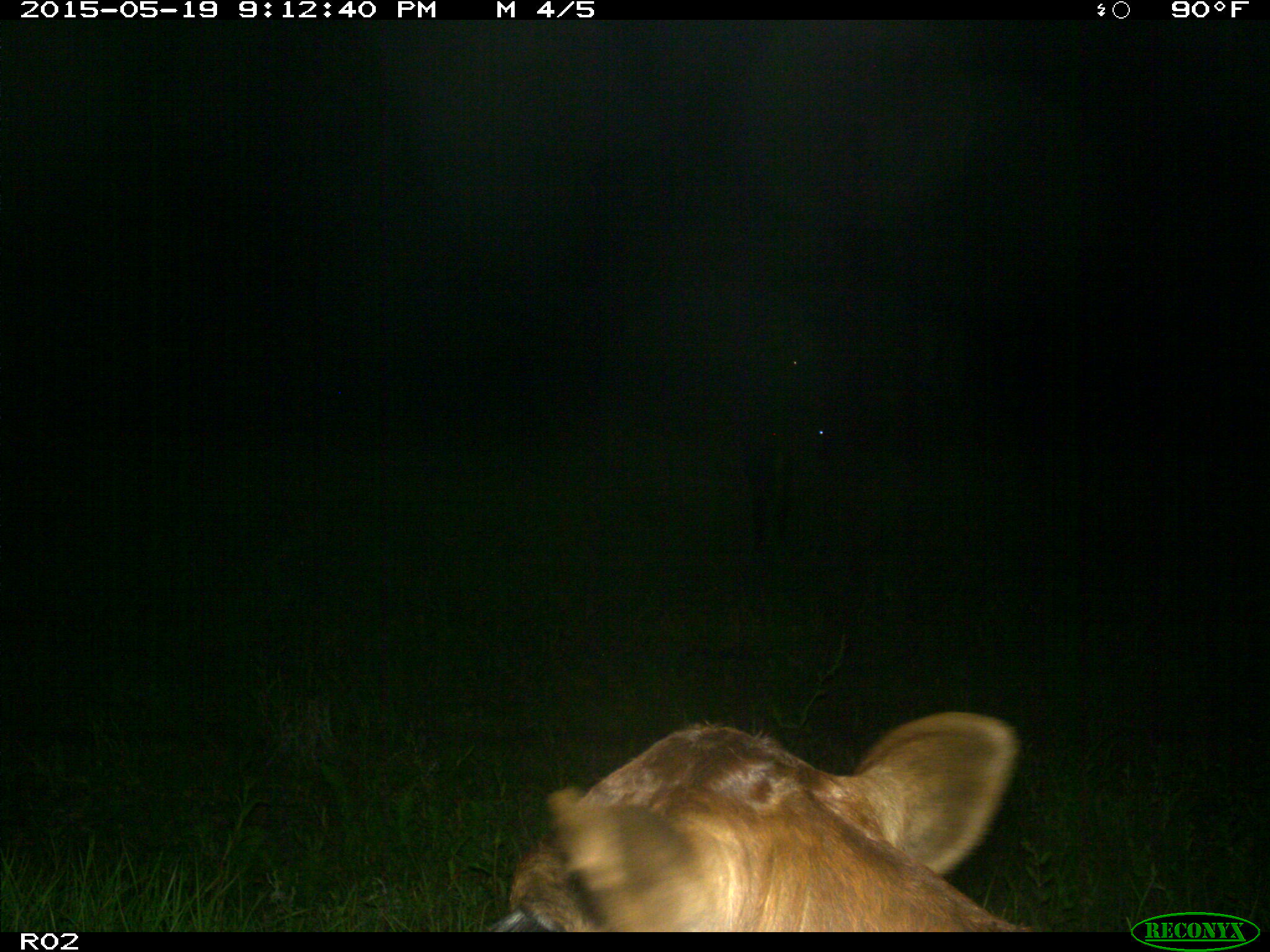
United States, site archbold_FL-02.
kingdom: Animalia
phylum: Chordata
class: Mammalia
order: Artiodactyla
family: Bovidae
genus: Bos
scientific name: Bos taurus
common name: domestic cow